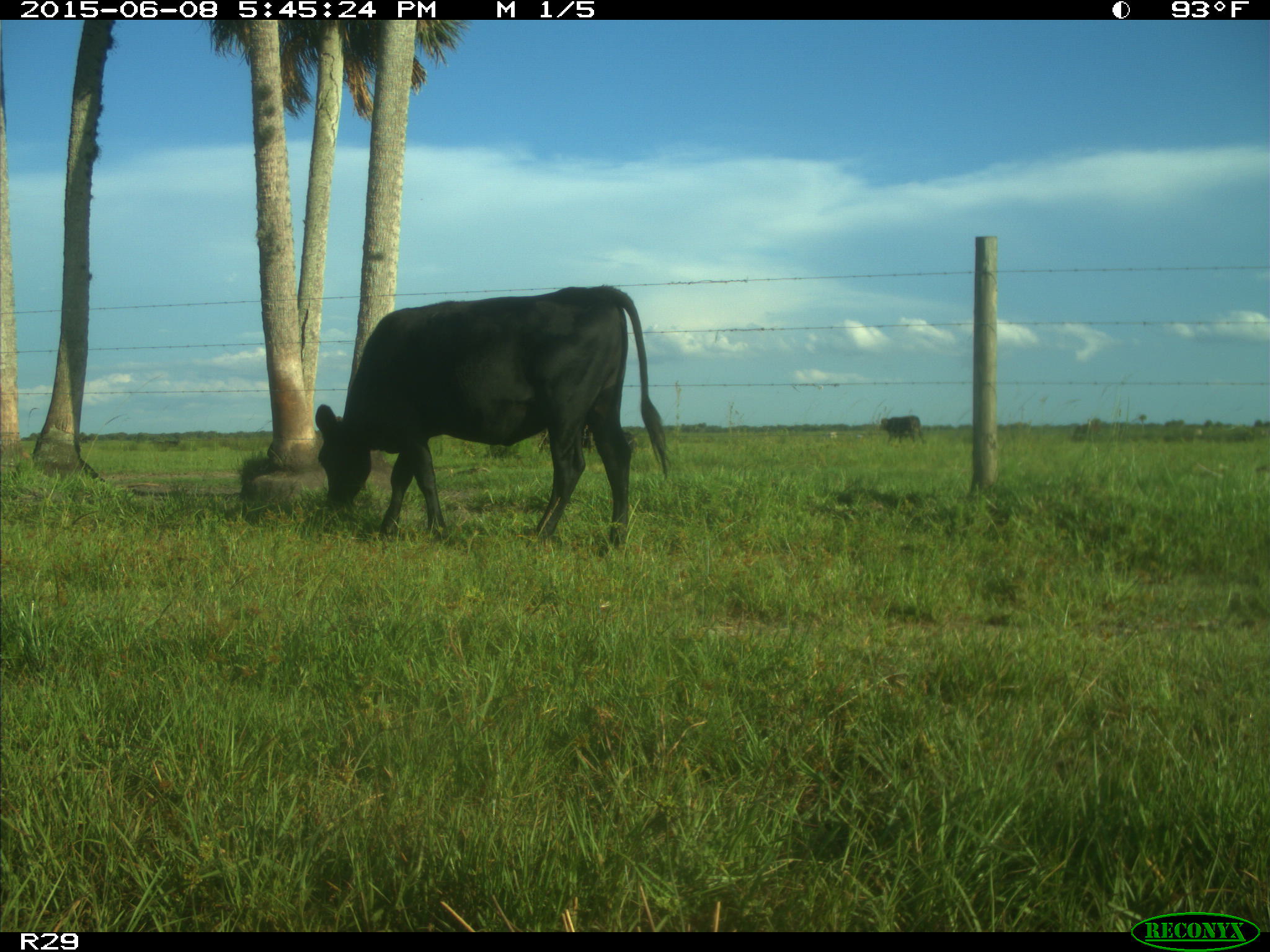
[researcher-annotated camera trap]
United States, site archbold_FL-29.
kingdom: Animalia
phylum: Chordata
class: Mammalia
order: Artiodactyla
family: Bovidae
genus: Bos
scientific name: Bos taurus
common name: domestic cow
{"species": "Bos taurus (domestic cow)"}